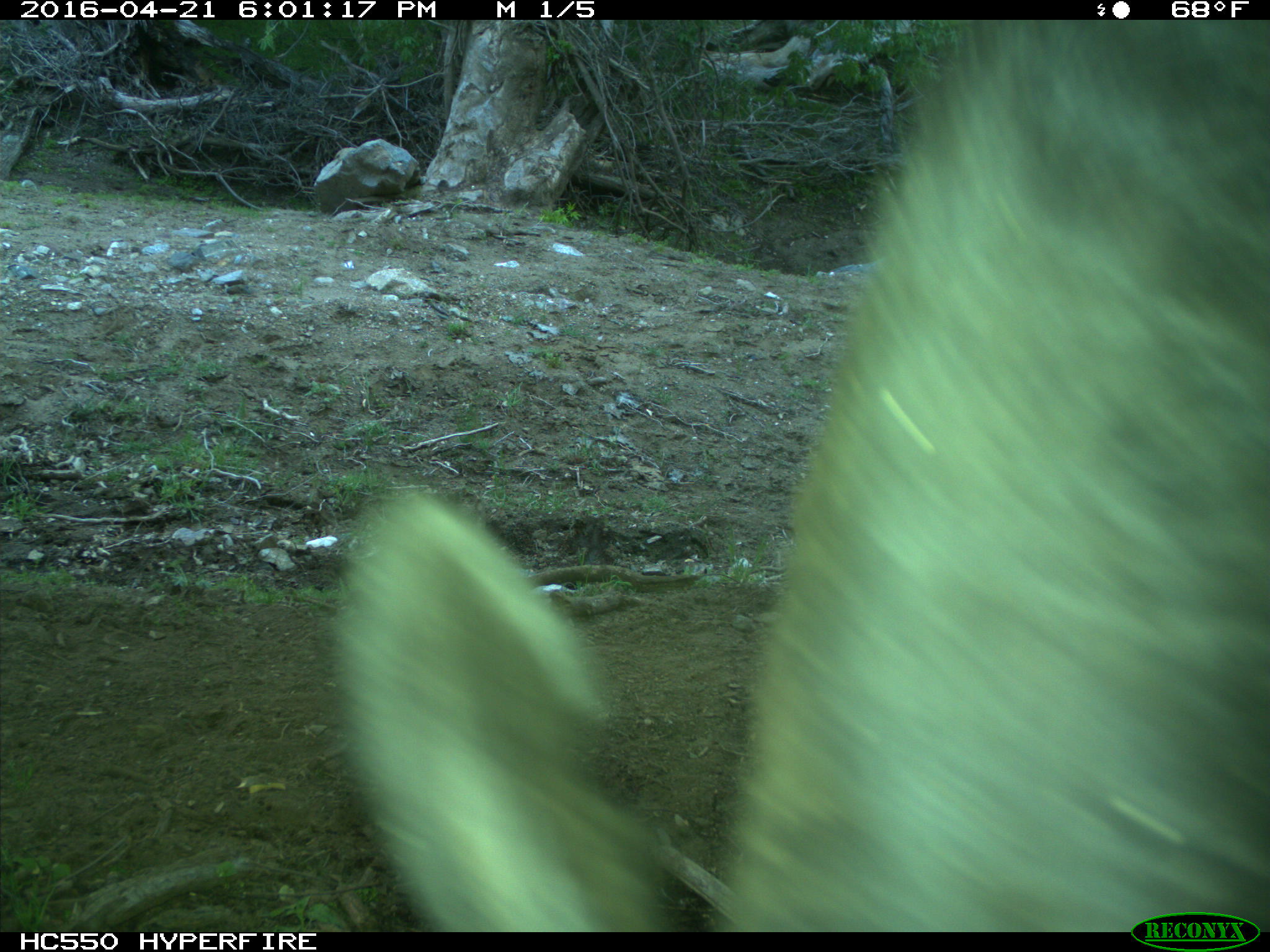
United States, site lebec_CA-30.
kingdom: Animalia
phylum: Chordata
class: Mammalia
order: Artiodactyla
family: Bovidae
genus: Bos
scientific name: Bos taurus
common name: domestic cow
Bos taurus (domestic cow).